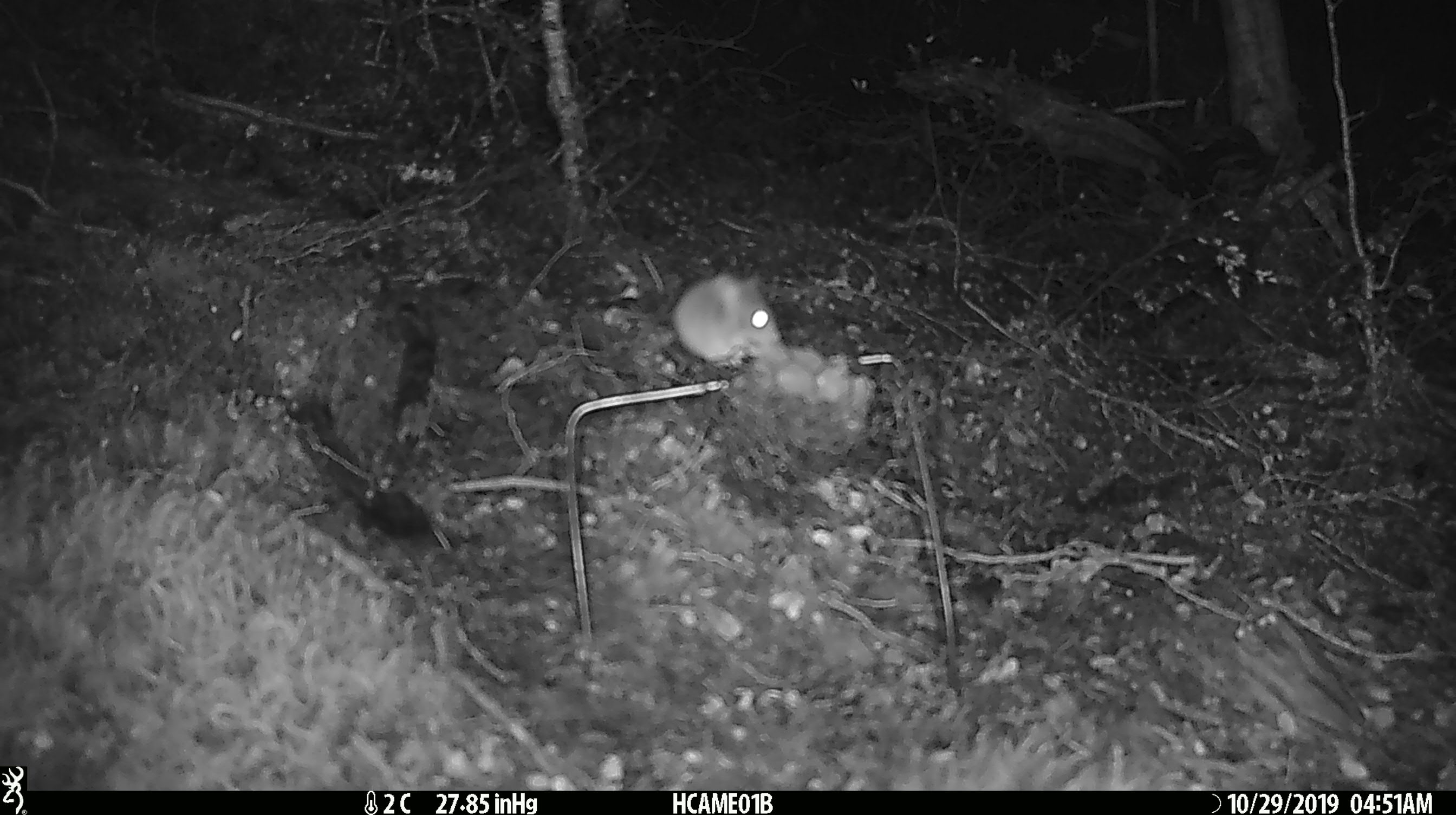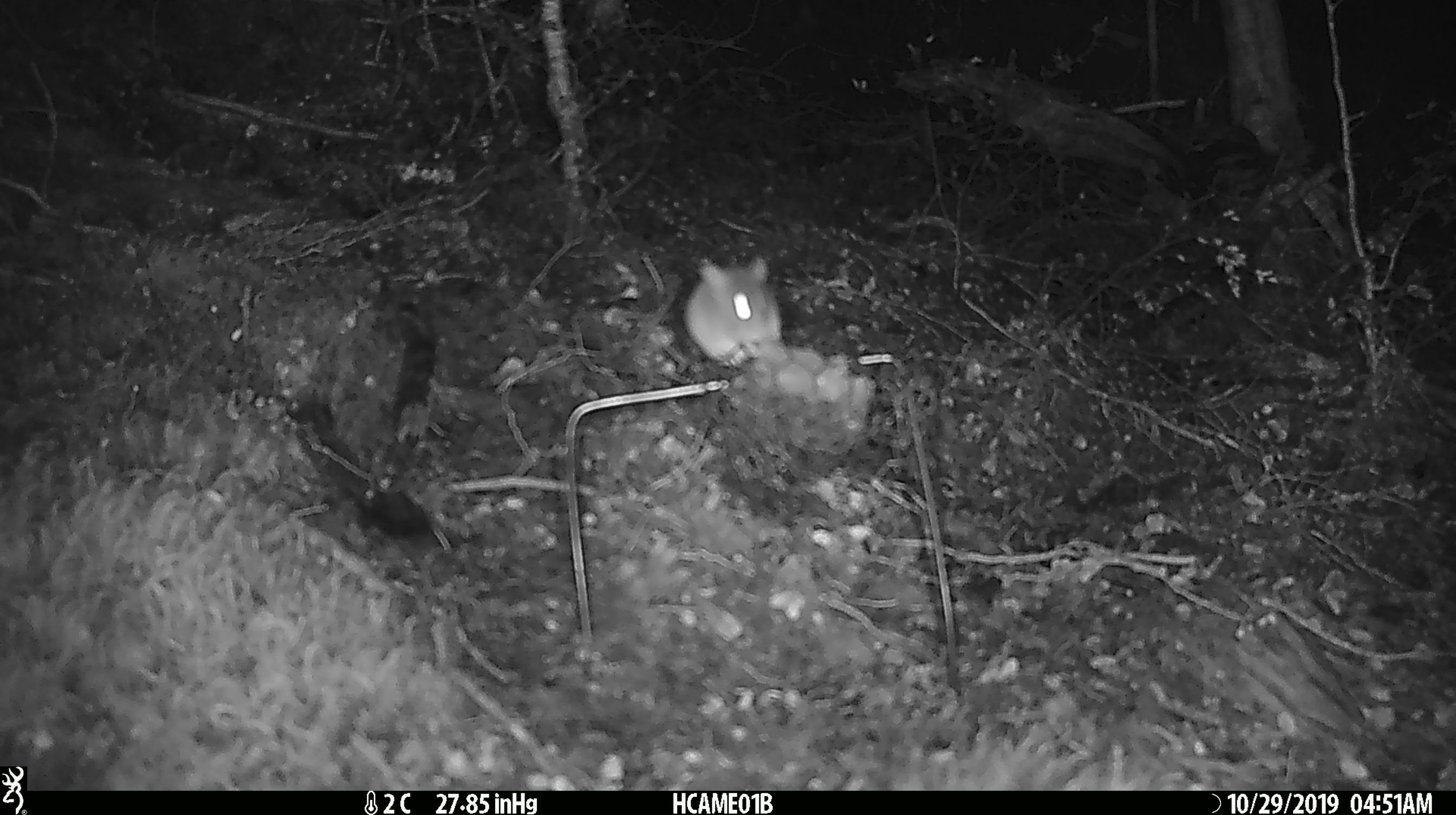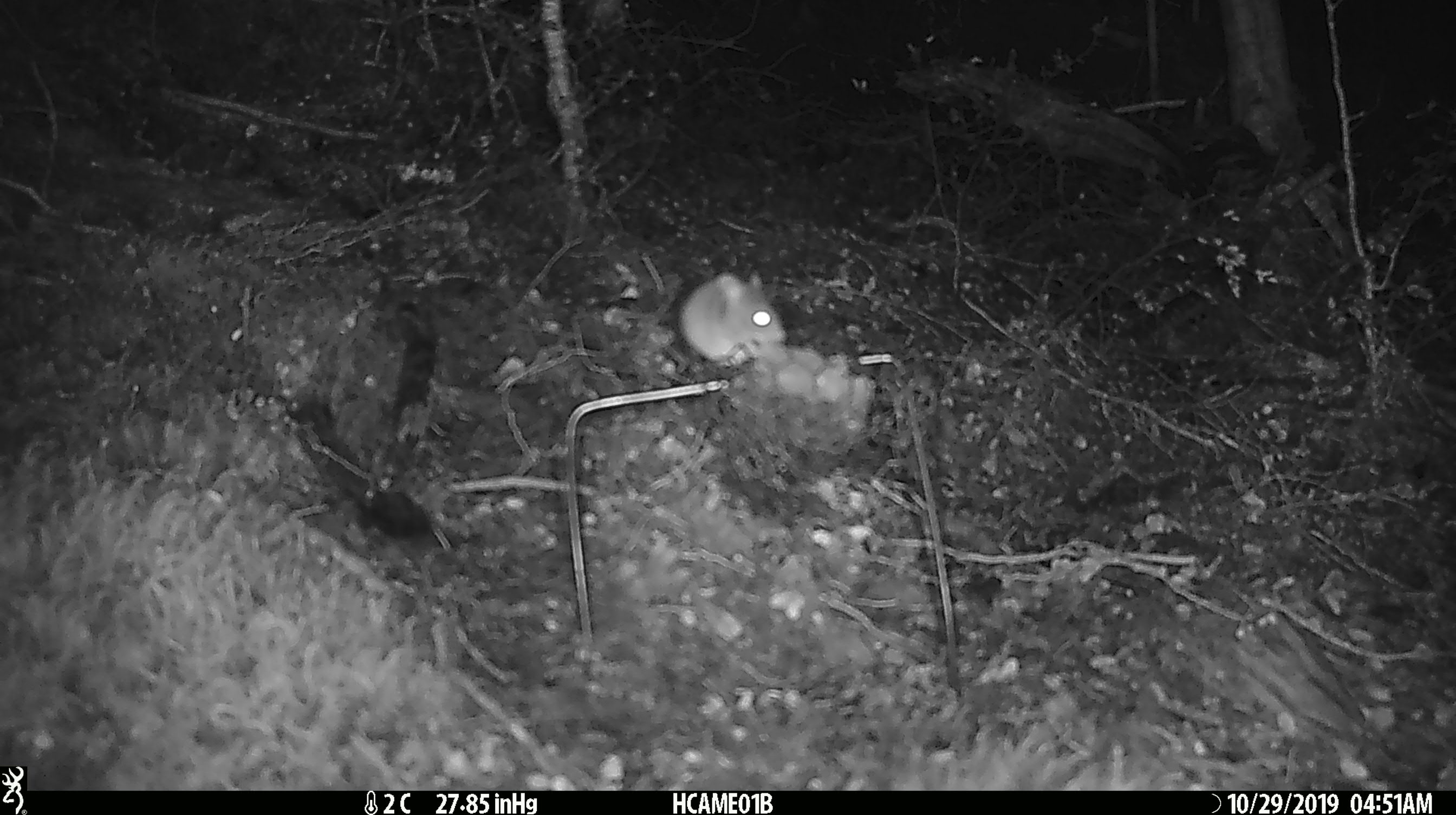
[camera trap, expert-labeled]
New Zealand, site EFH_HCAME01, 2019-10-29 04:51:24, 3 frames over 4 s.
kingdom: Animalia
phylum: Chordata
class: Mammalia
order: Rodentia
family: Muridae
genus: Mus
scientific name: Mus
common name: mouse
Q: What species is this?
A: Mouse (Mus).